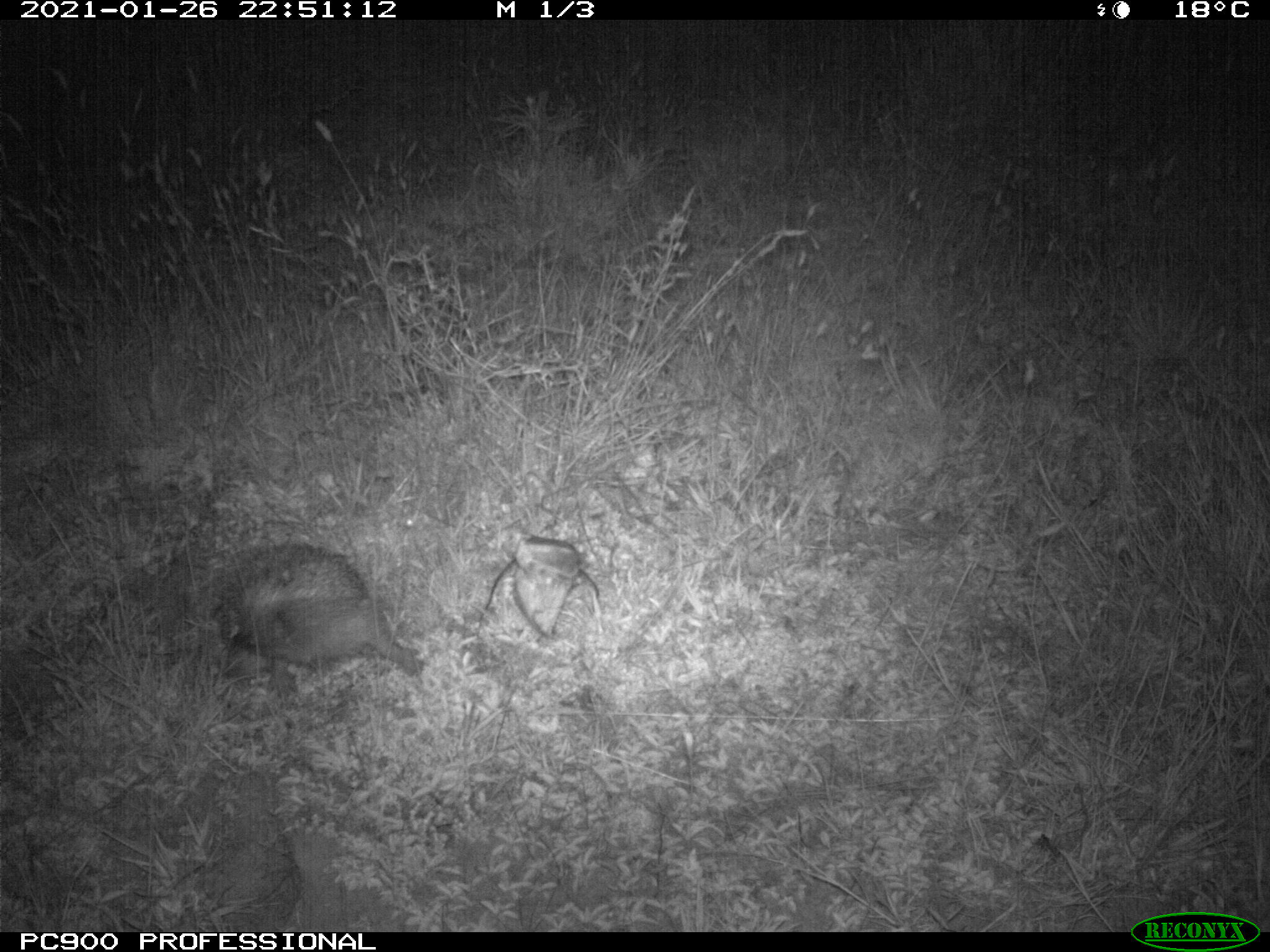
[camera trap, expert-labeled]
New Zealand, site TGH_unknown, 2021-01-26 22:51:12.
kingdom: Animalia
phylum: Chordata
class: Mammalia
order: Eulipotyphla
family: Erinaceidae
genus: Erinaceus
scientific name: Erinaceus europaeus europaeus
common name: european hedgehog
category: hedgehog